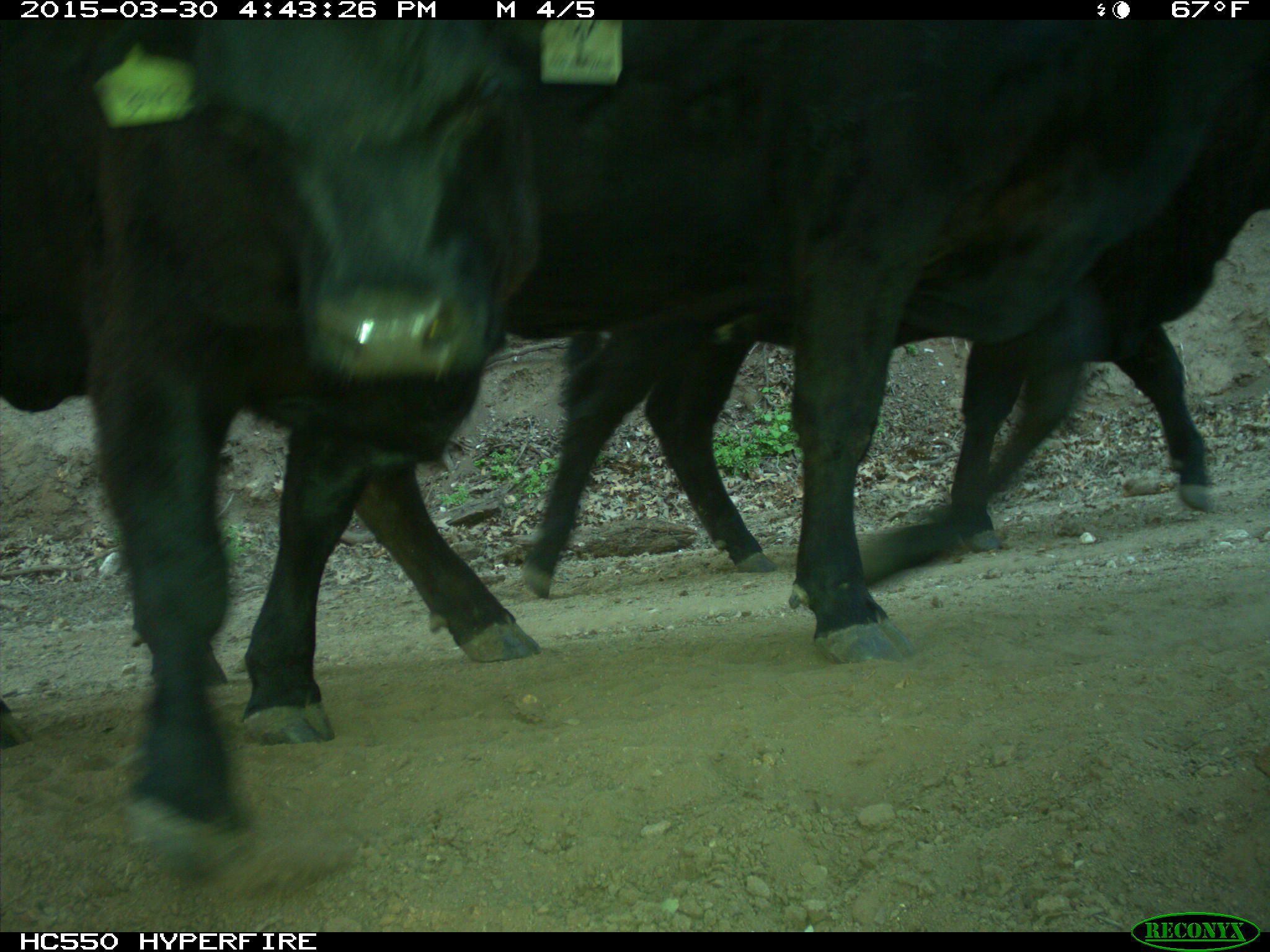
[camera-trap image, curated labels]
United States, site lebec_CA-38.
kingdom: Animalia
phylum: Chordata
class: Mammalia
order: Artiodactyla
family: Bovidae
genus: Bos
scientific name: Bos taurus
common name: domestic cow